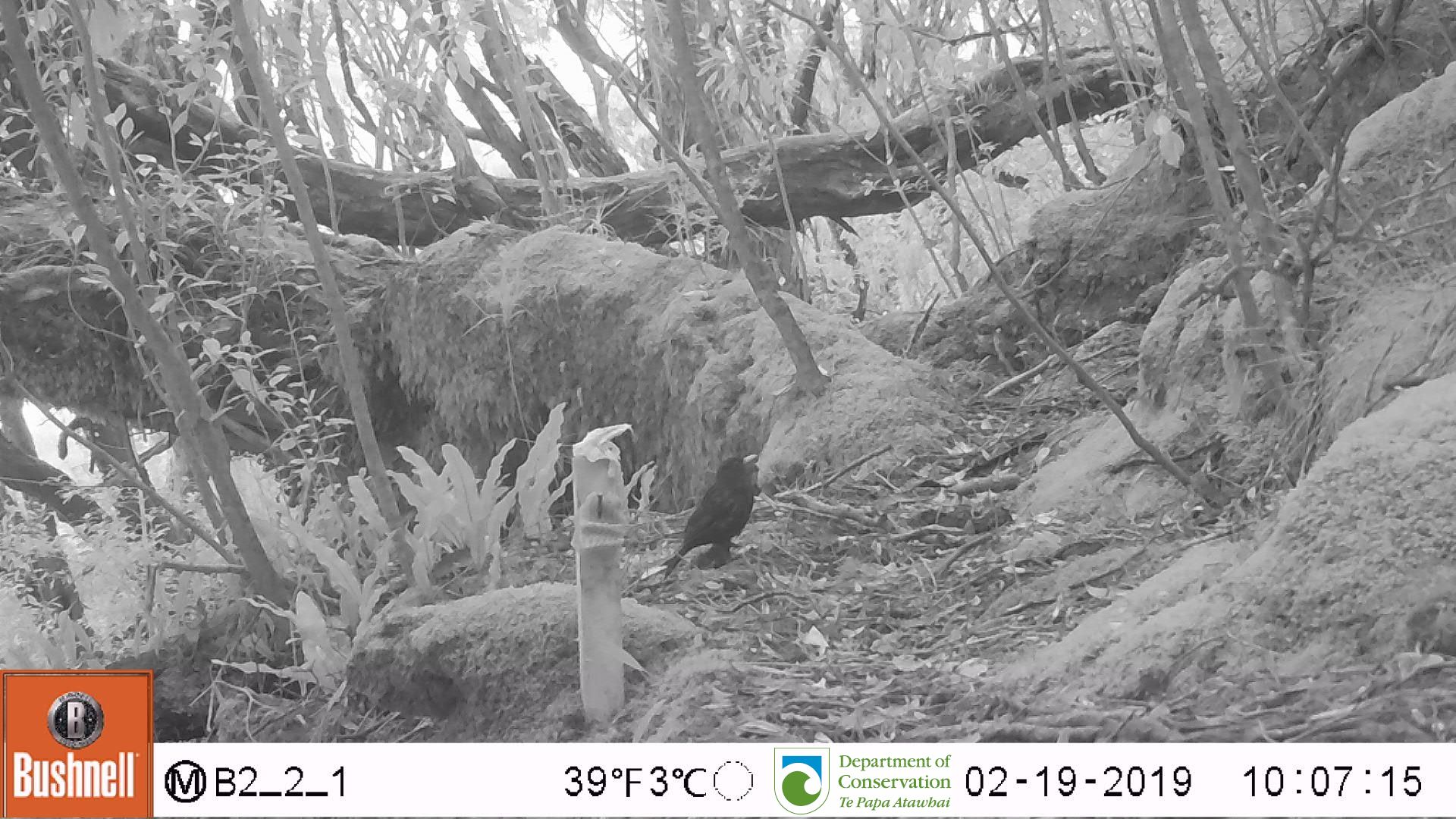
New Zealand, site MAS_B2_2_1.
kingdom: Animalia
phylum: Chordata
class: Aves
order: Passeriformes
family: Turdidae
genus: Turdus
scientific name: Turdus merula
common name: eurasian blackbird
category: blackbird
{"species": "blackbird (eurasian blackbird) (Turdus merula)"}